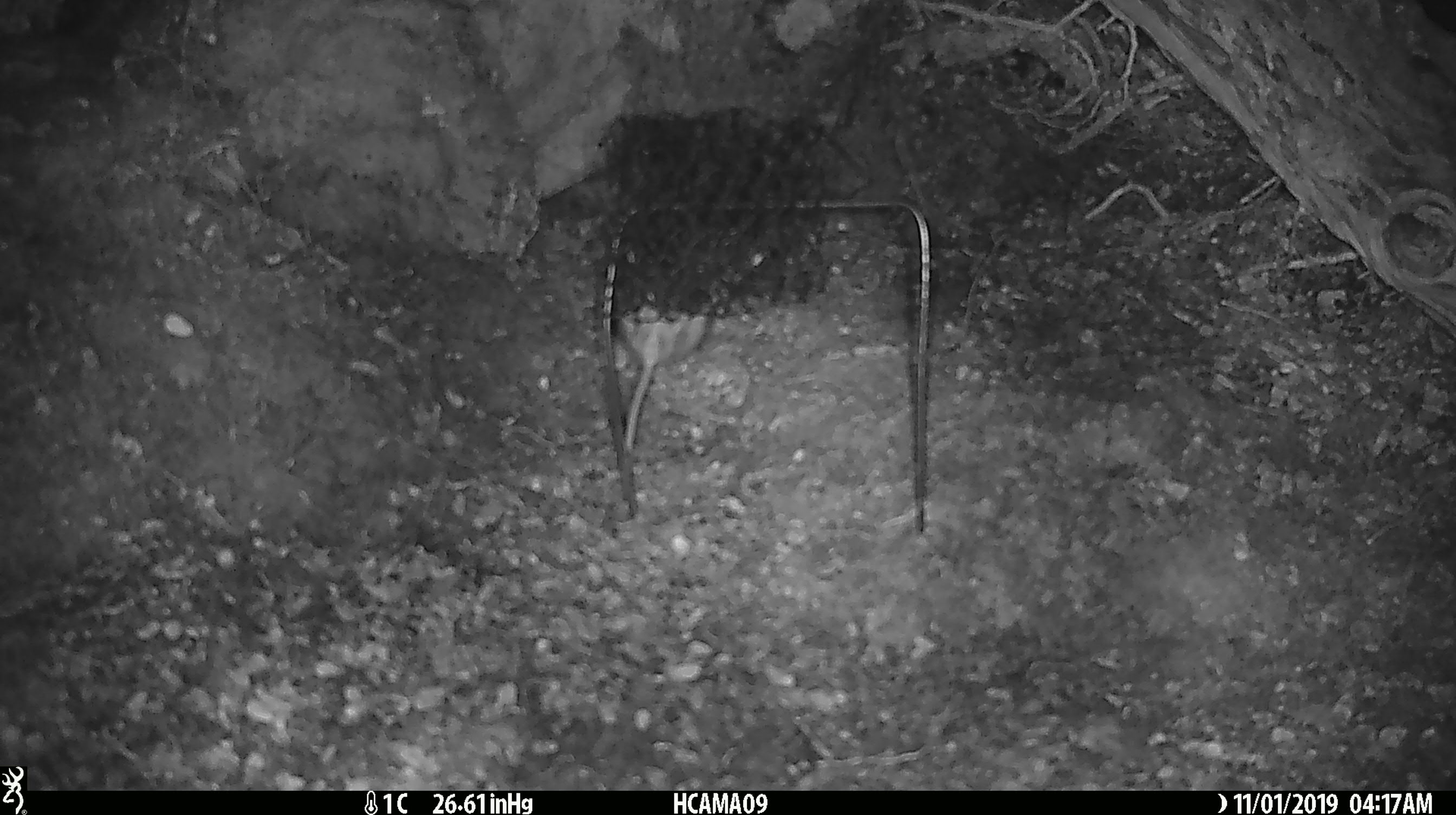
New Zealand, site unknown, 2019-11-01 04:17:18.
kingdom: Animalia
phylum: Chordata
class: Mammalia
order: Rodentia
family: Muridae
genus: Mus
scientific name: Mus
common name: mouse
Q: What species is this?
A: Mouse (Mus).